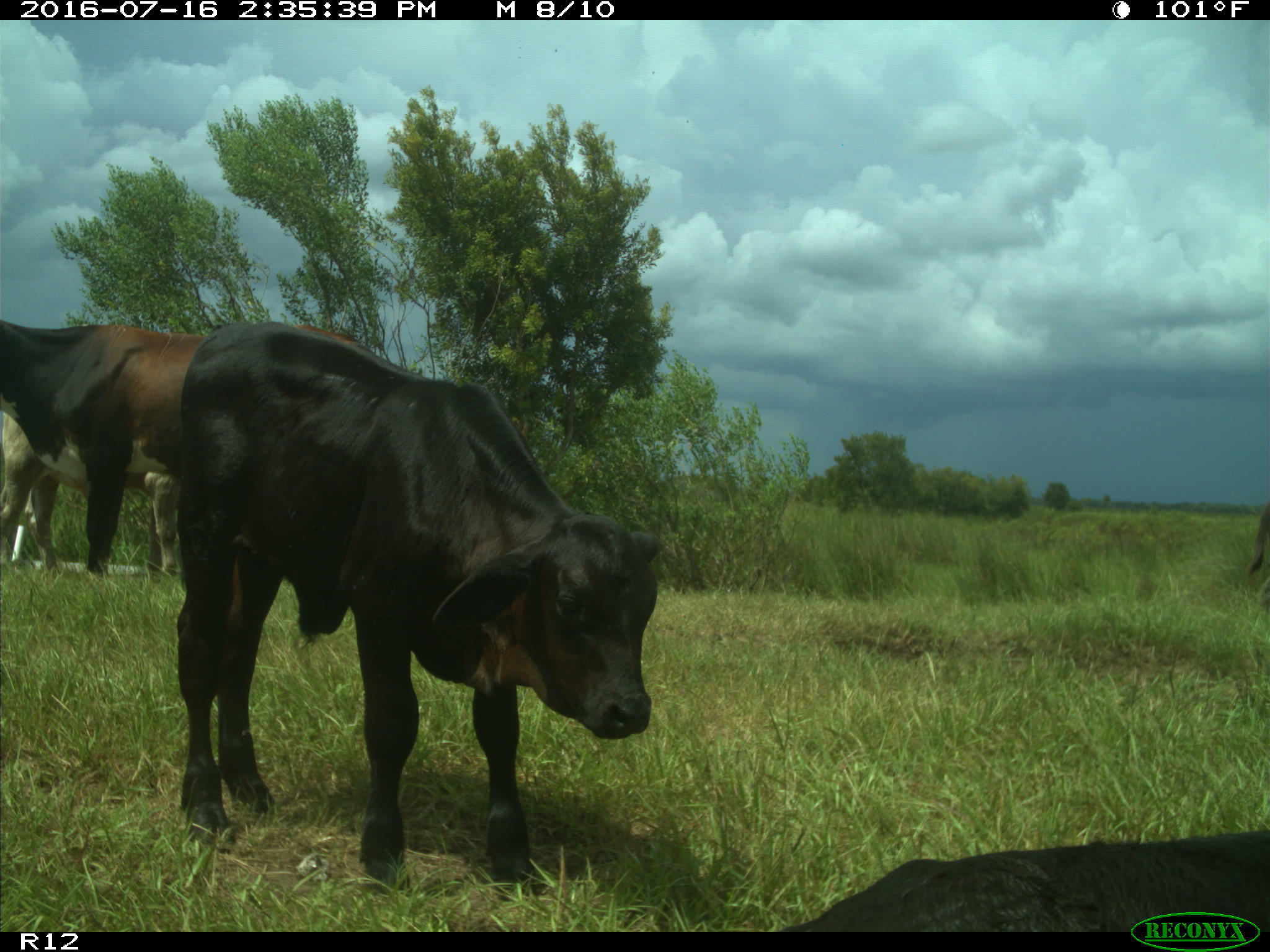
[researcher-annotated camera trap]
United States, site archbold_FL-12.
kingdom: Animalia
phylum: Chordata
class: Mammalia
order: Artiodactyla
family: Bovidae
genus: Bos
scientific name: Bos taurus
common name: domestic cow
Bos taurus (domestic cow).